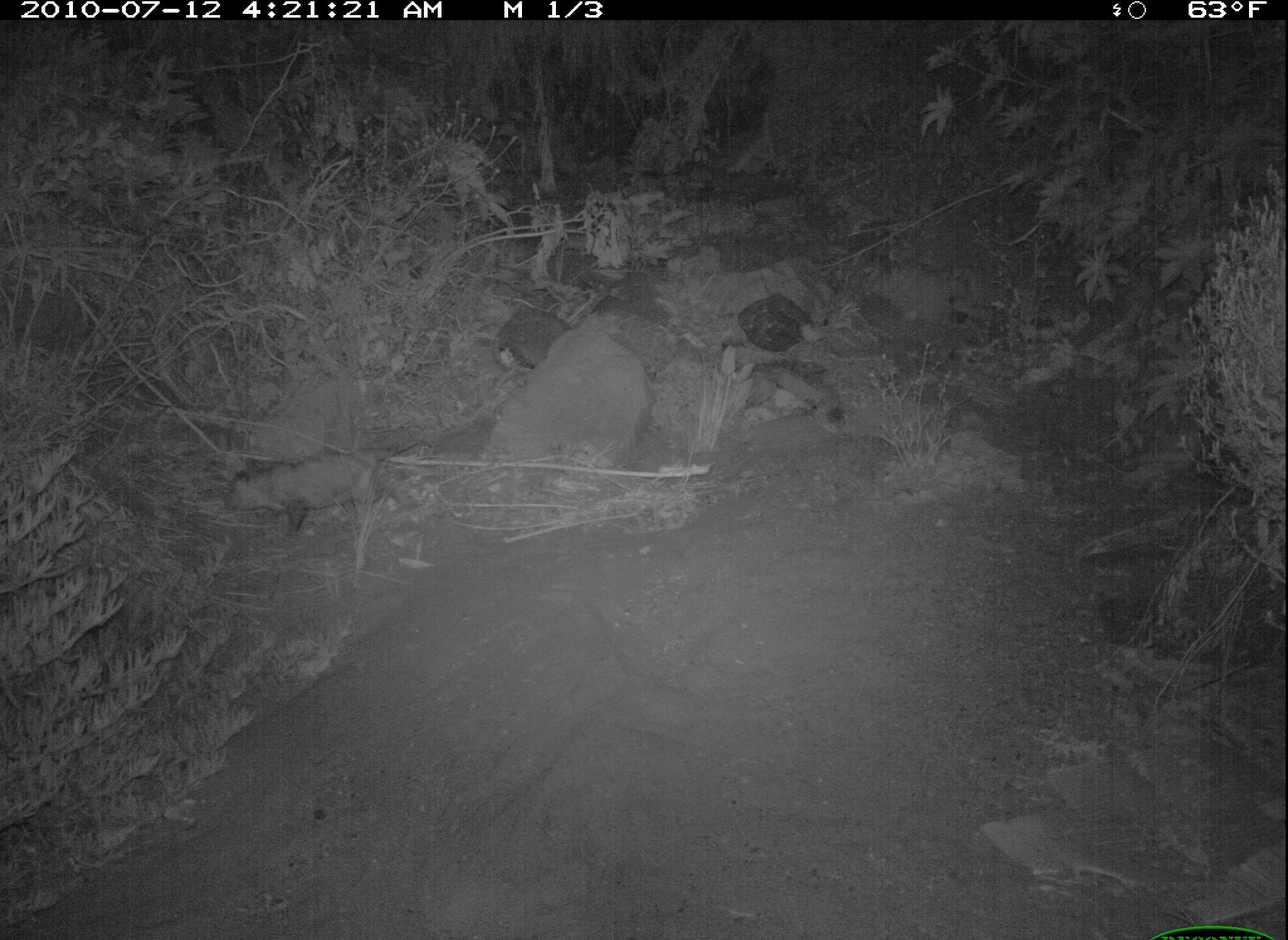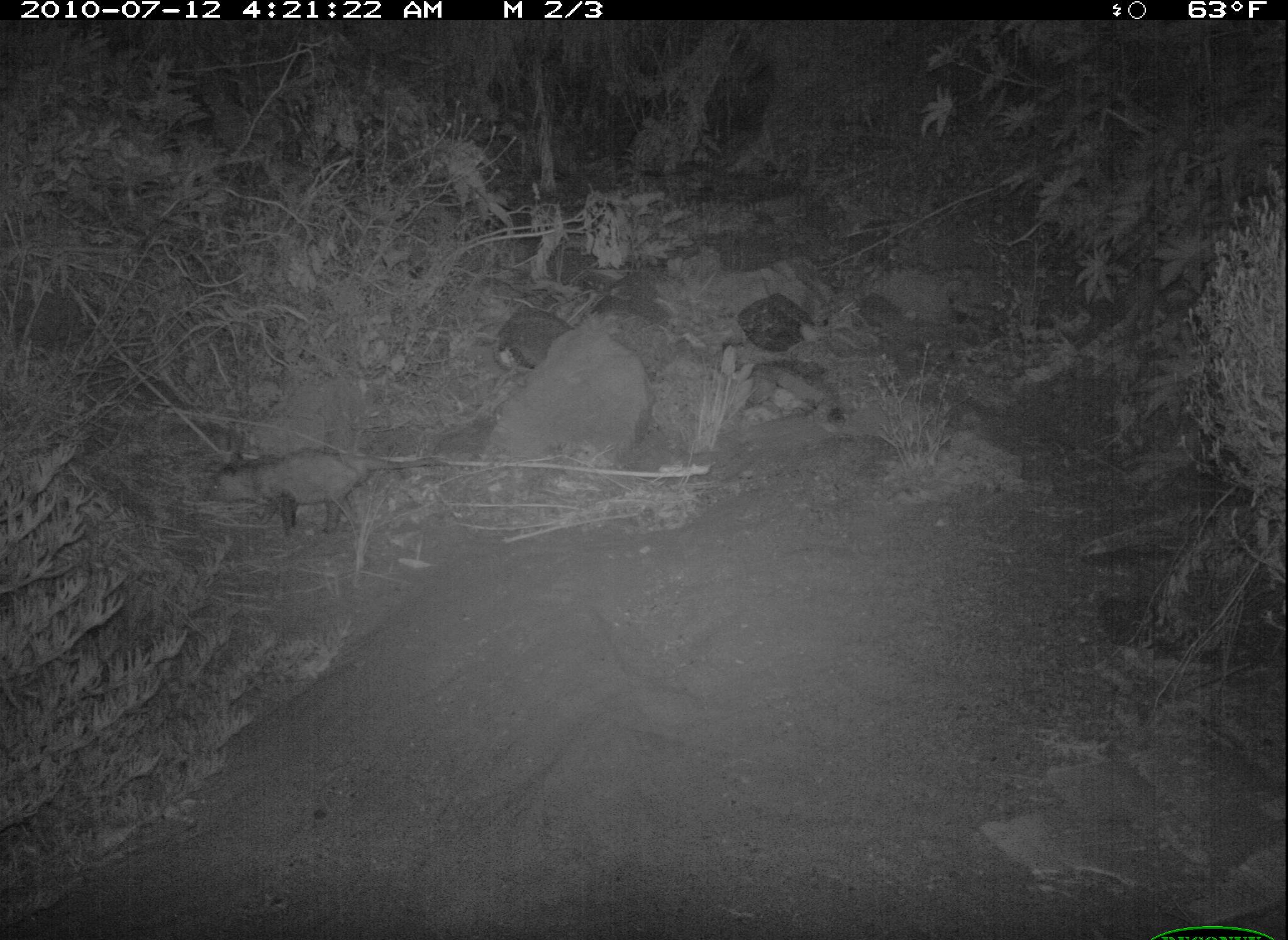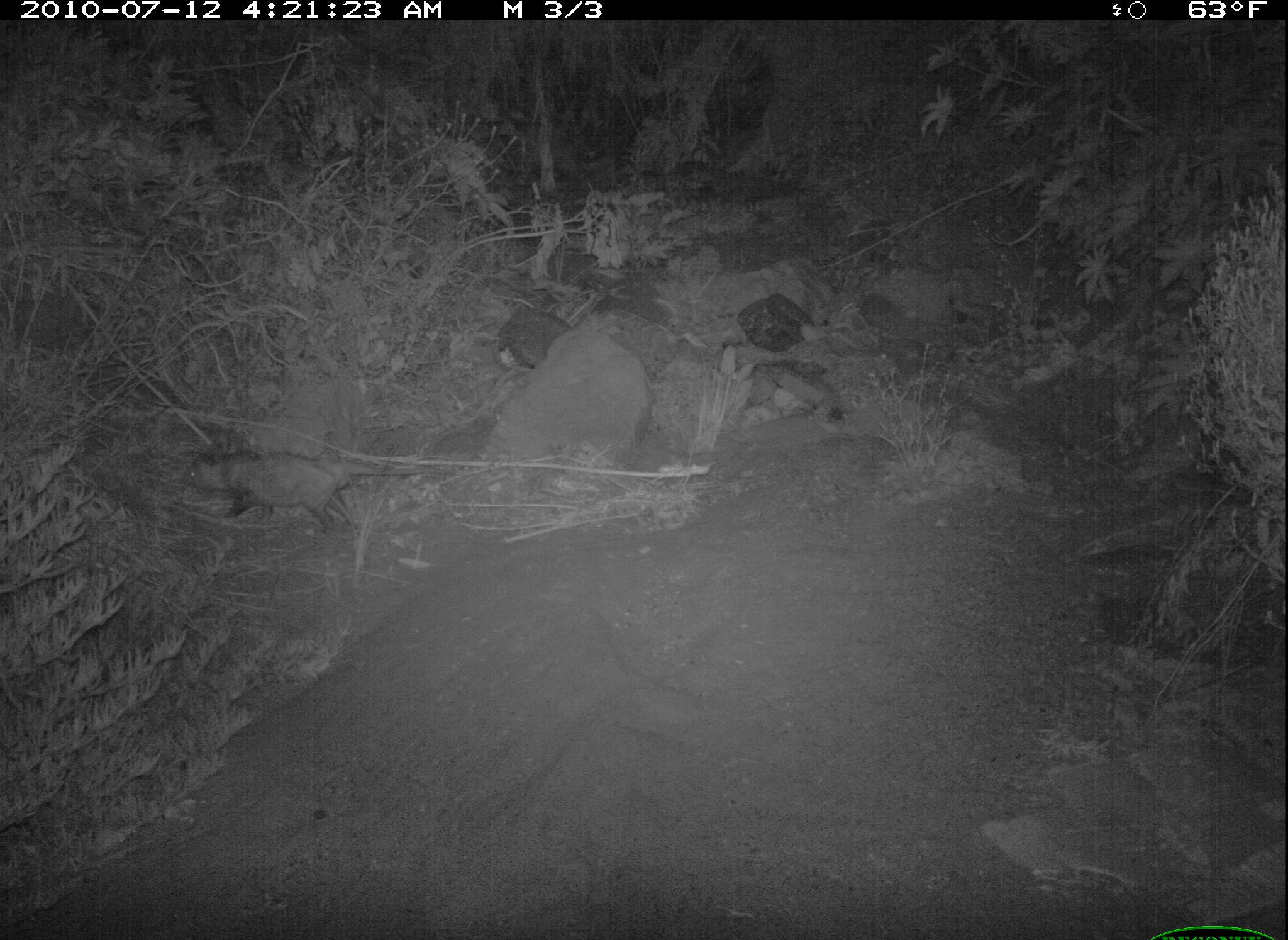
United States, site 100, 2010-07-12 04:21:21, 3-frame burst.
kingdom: Animalia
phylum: Chordata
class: Mammalia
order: Didelphimorphia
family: Didelphidae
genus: Didelphis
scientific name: Didelphis virginiana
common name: virginia opossum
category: opossum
Opossum (virginia opossum) (Didelphis virginiana).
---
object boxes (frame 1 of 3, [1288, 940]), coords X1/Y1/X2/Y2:
opossum: 208/427/422/546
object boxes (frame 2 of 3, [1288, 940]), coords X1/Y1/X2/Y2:
opossum: 211/446/444/540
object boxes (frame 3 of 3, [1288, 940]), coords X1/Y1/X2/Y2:
opossum: 180/448/453/537